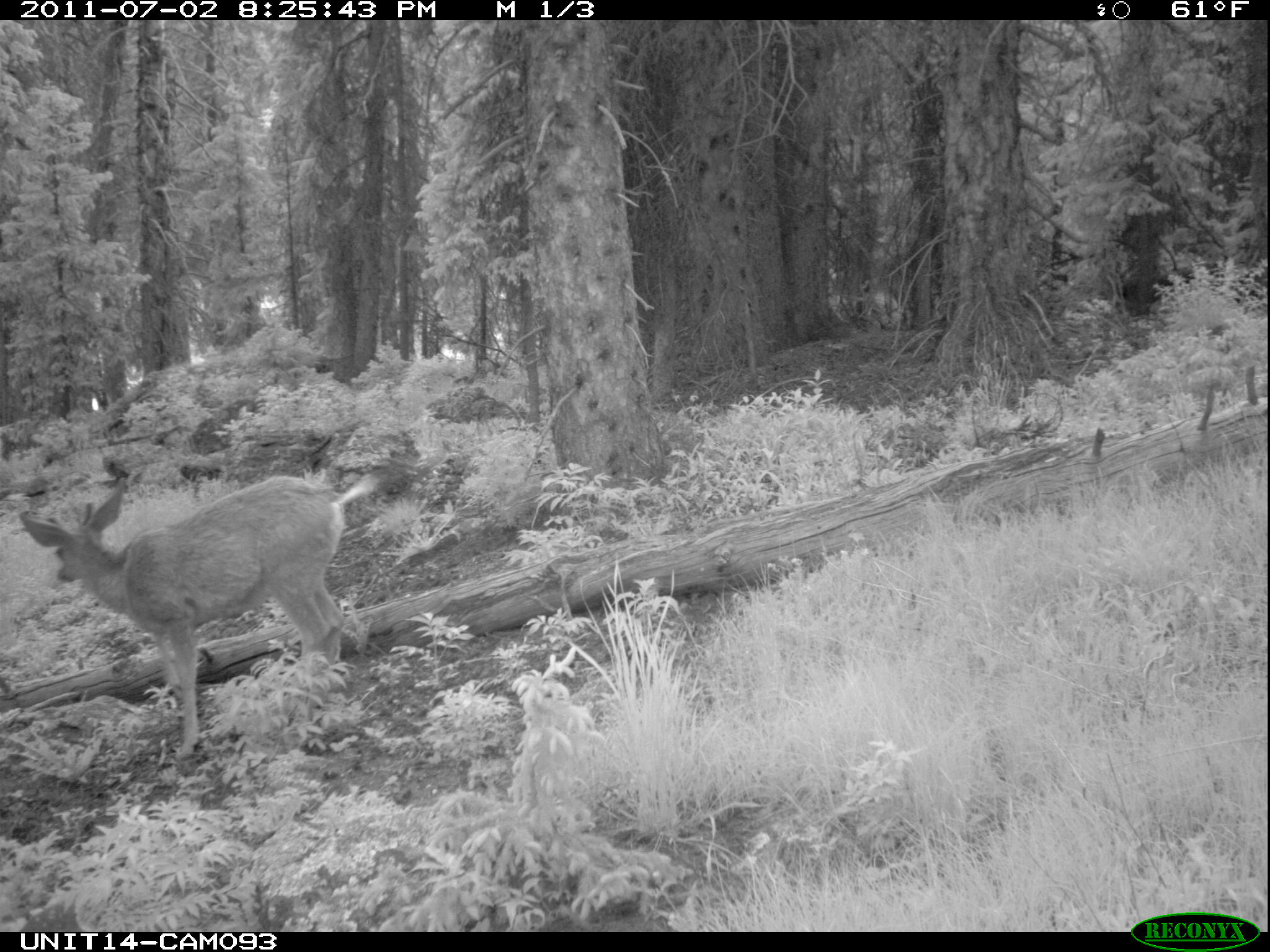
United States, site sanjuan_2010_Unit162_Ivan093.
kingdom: Animalia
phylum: Chordata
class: Mammalia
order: Artiodactyla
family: Cervidae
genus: Odocoileus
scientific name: Odocoileus hemionus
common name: mule deer